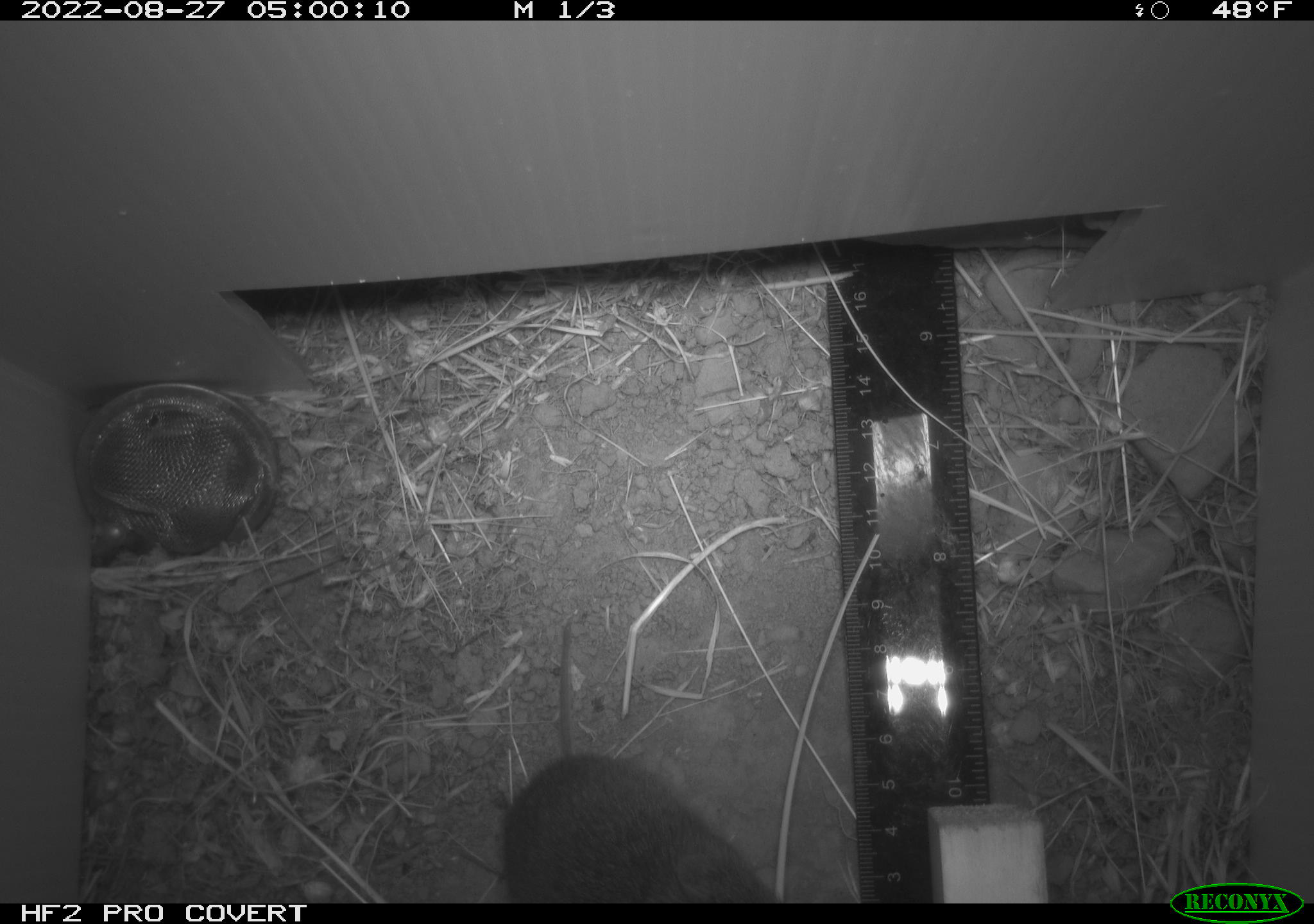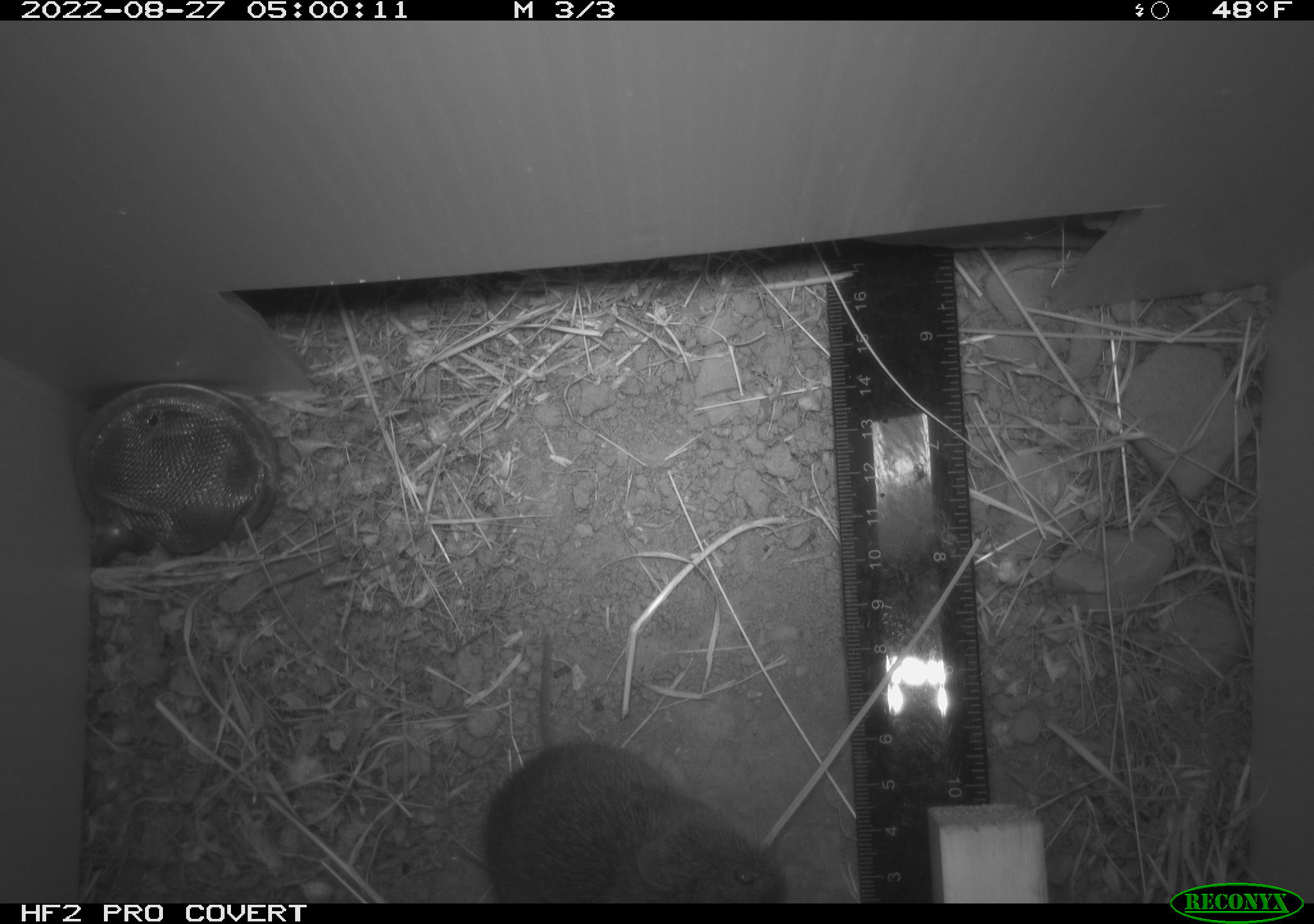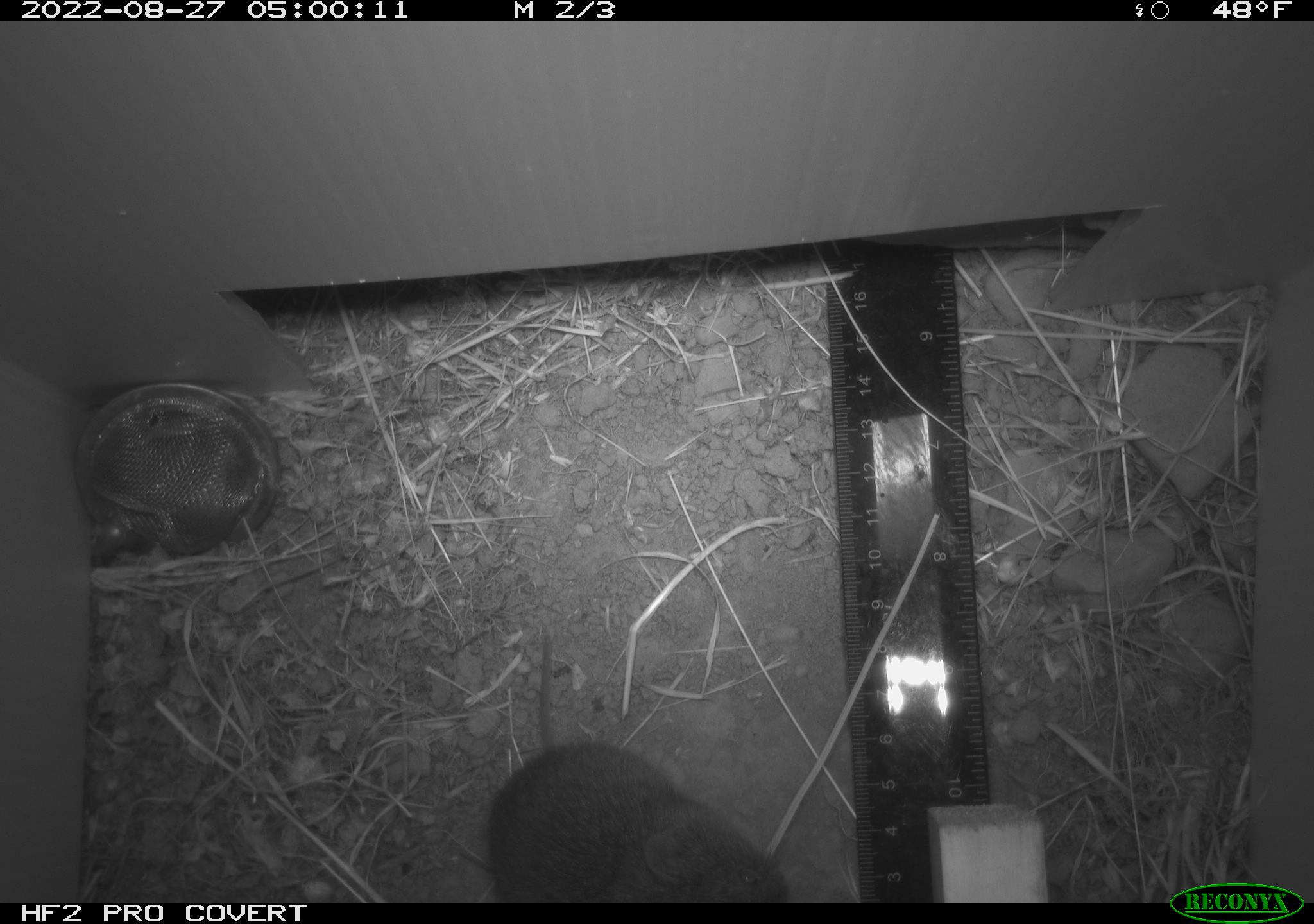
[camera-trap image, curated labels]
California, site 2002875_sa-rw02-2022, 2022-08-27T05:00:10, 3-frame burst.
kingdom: Animalia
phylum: Chordata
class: Mammalia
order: Rodentia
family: Cricetidae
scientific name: Arvicolinae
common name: voles, lemmings, and muskrats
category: arvicolinae subfamily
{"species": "arvicolinae subfamily (voles, lemmings, and muskrats) (Arvicolinae)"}